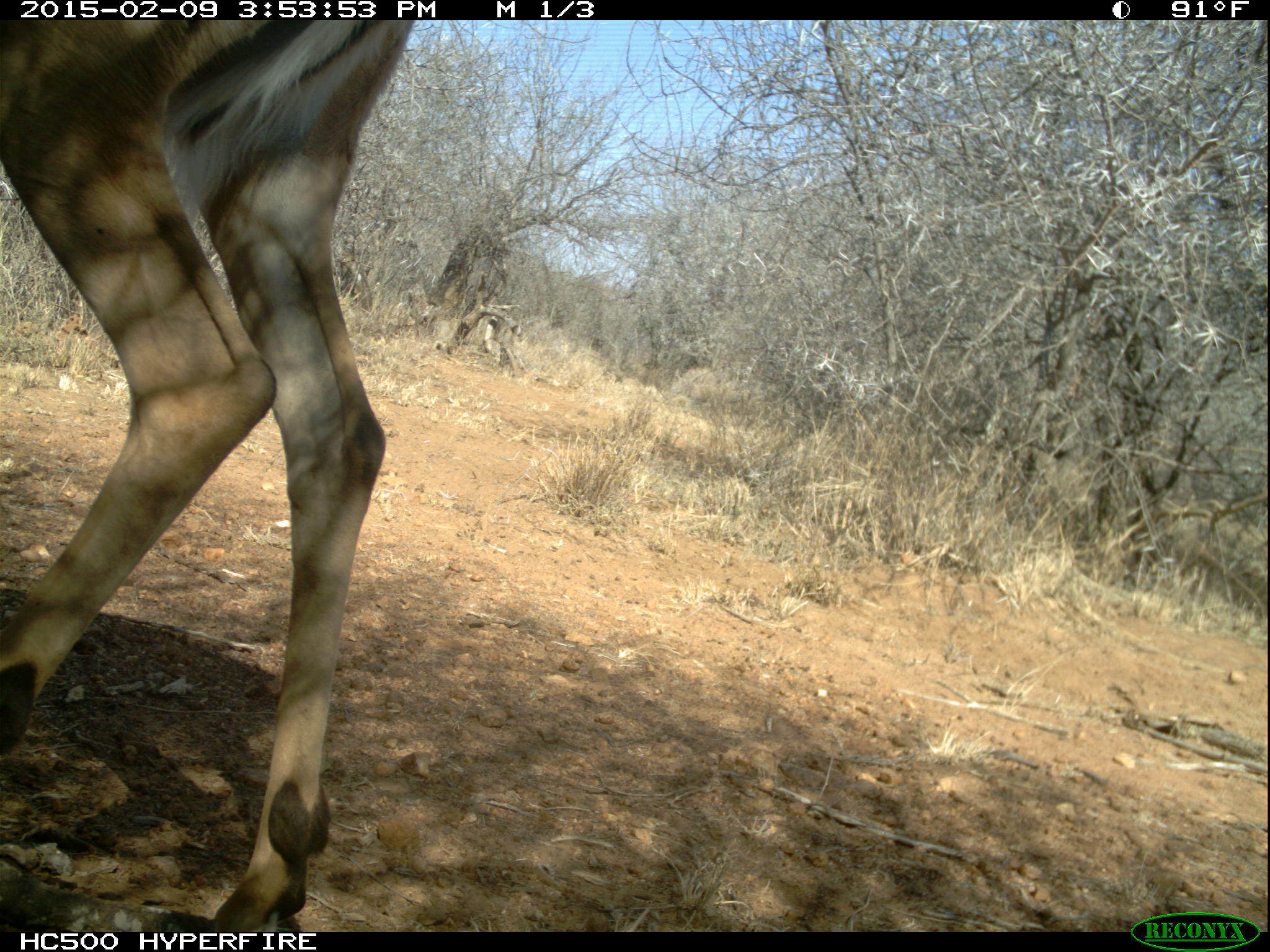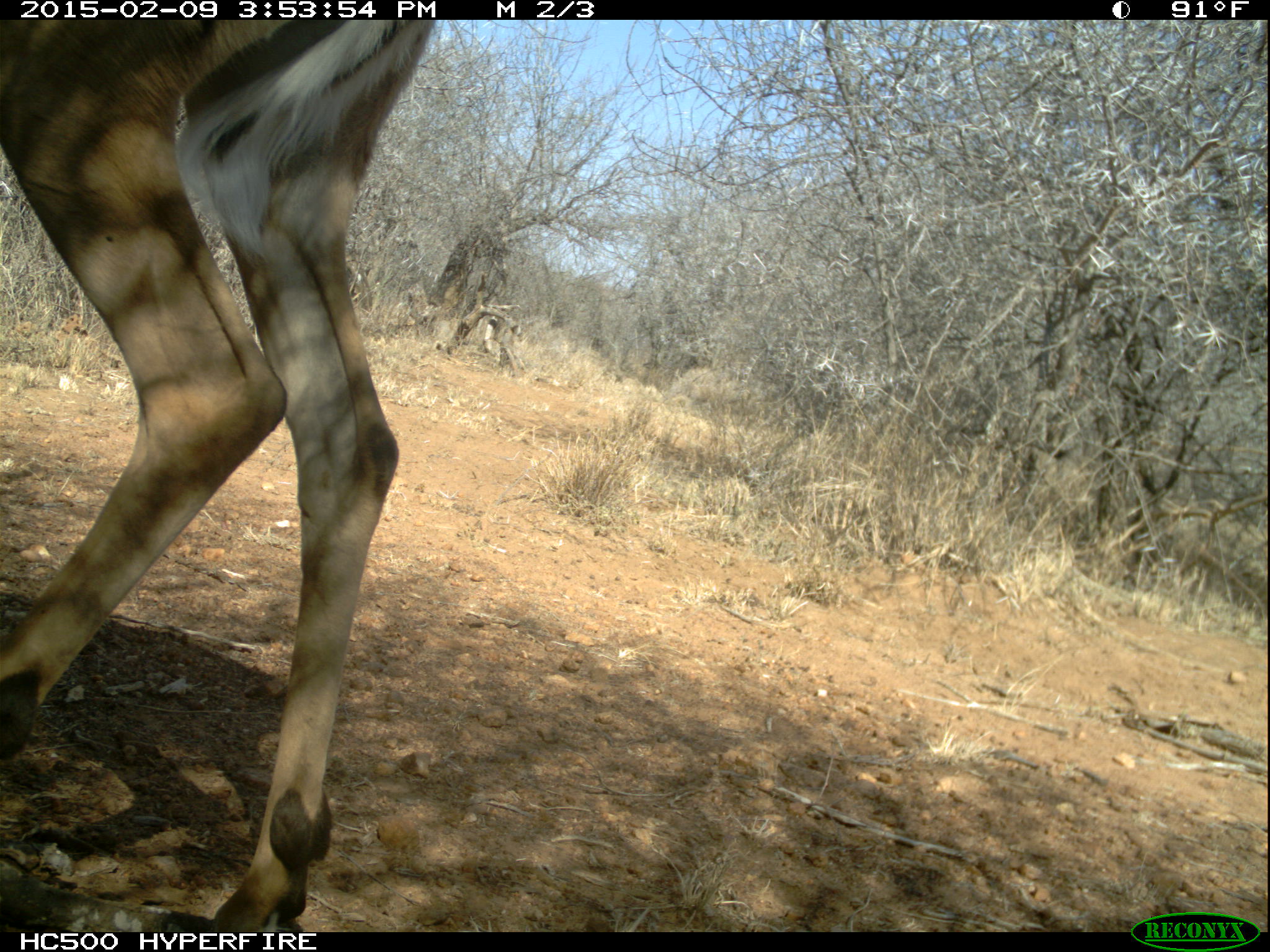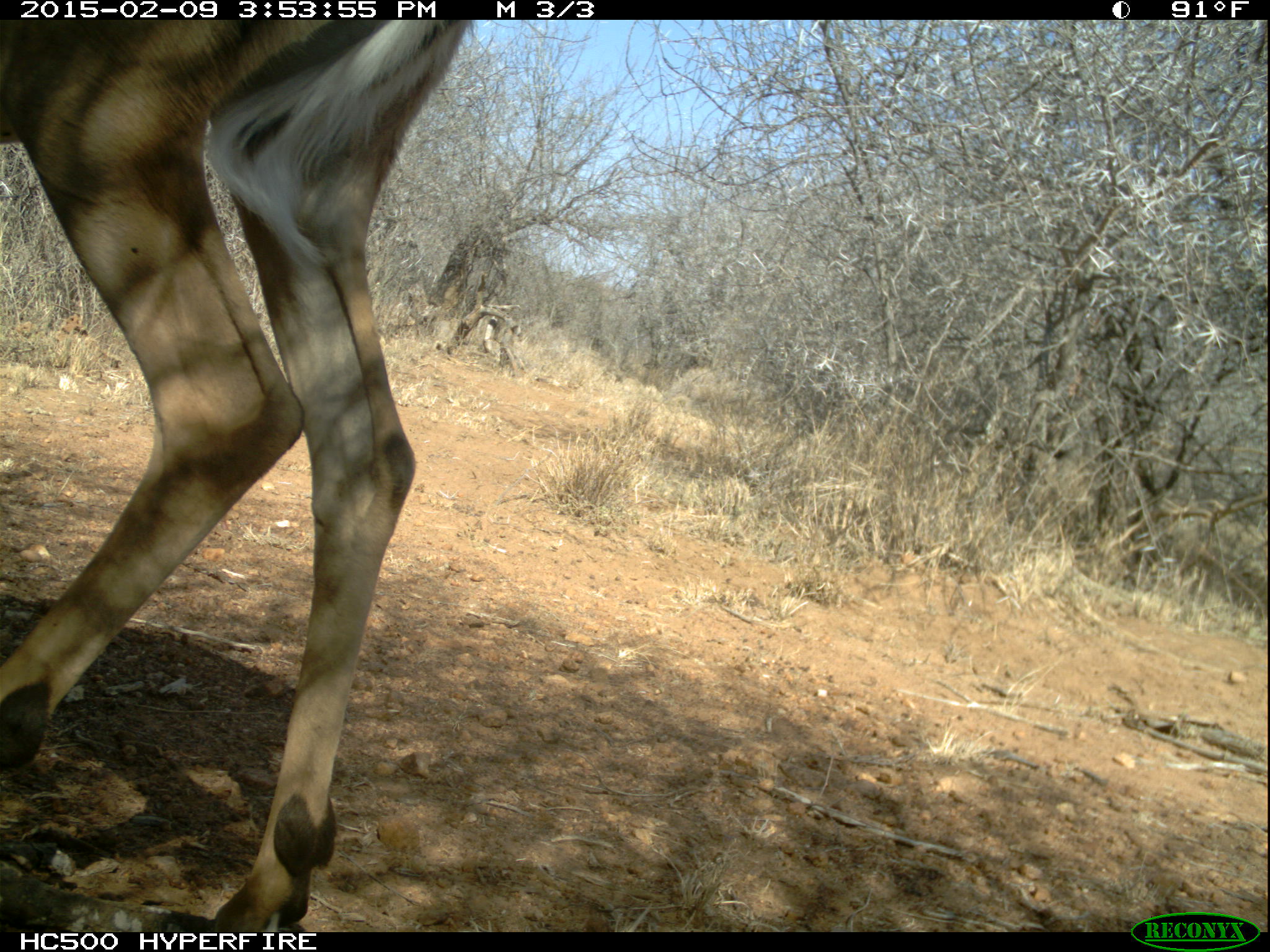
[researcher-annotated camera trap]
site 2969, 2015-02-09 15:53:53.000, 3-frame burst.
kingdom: Animalia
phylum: Chordata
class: Mammalia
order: Artiodactyla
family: Bovidae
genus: Aepyceros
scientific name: Aepyceros melampus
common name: impala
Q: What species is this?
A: Aepyceros melampus (impala).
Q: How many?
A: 1.